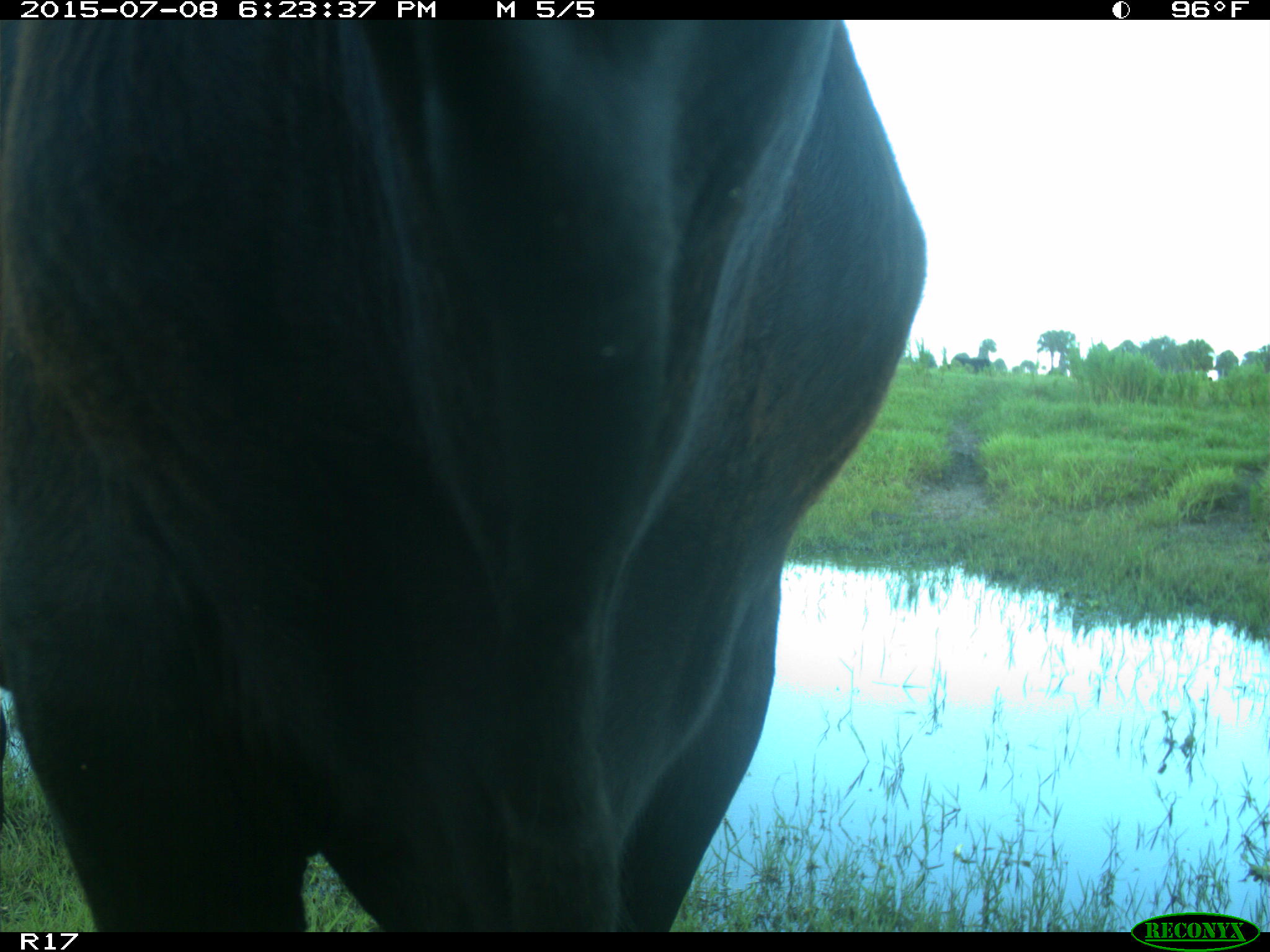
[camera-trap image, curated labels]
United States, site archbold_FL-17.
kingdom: Animalia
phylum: Chordata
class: Mammalia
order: Artiodactyla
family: Bovidae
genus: Bos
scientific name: Bos taurus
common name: domestic cow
Bos taurus (domestic cow).